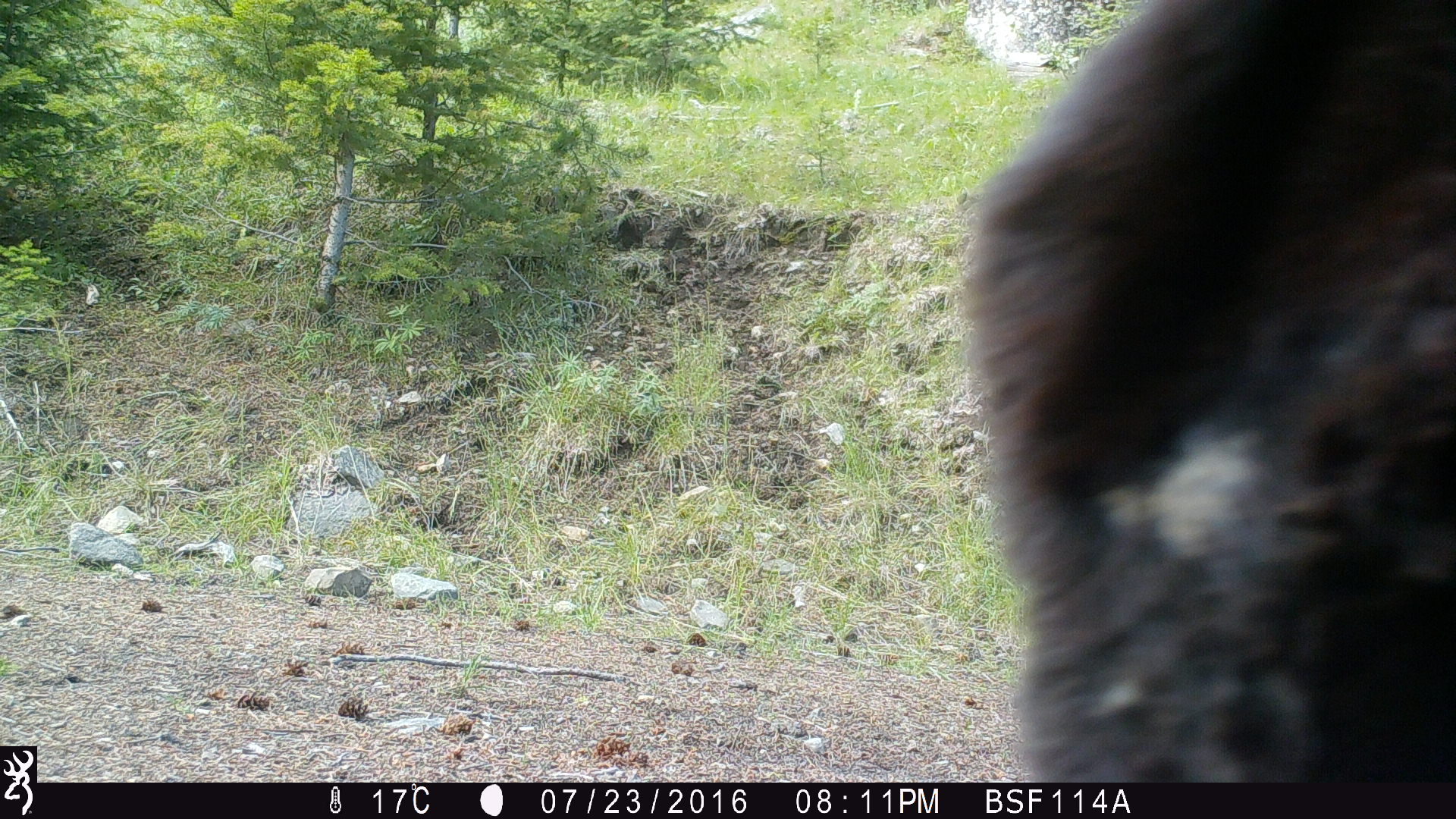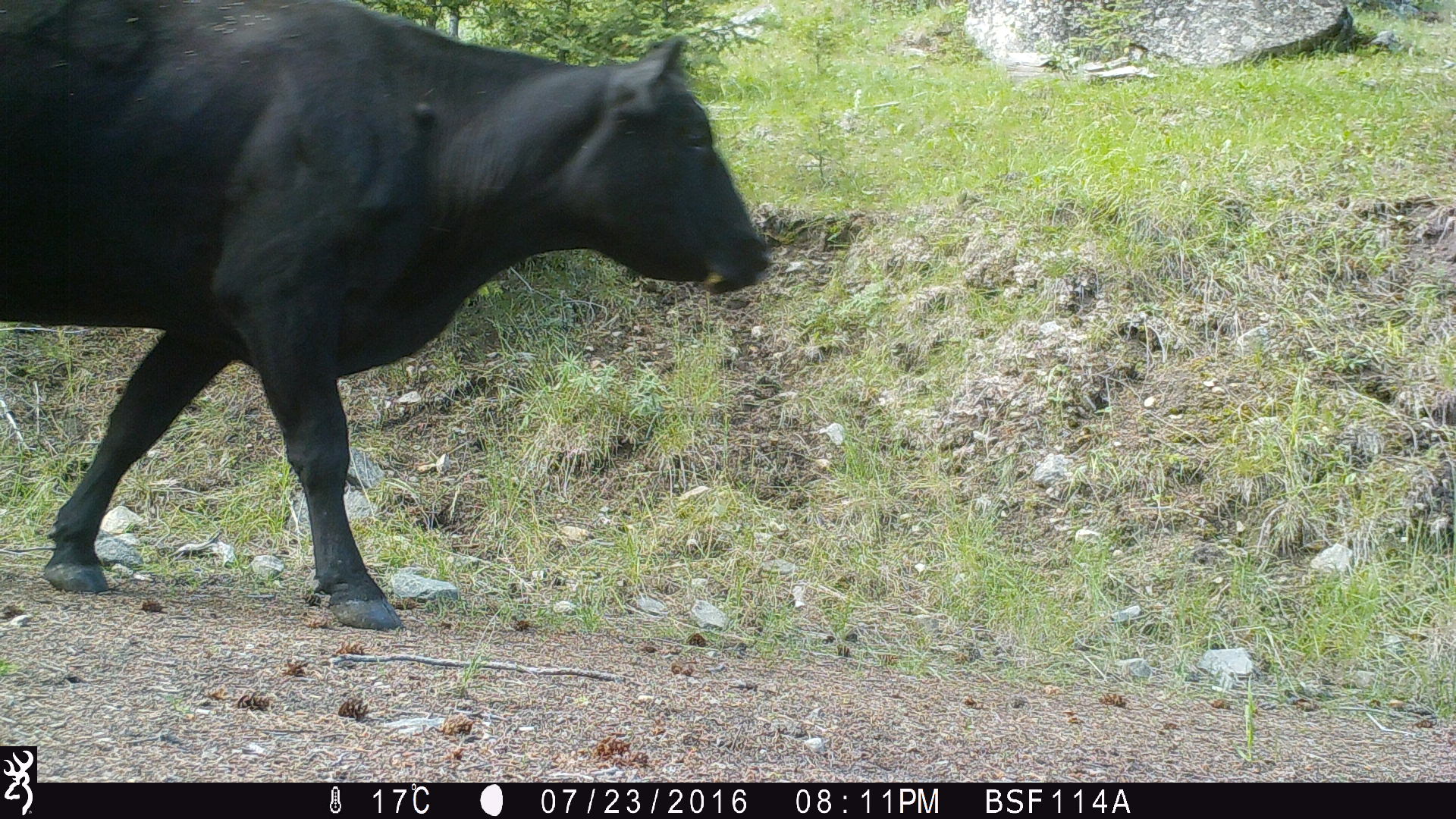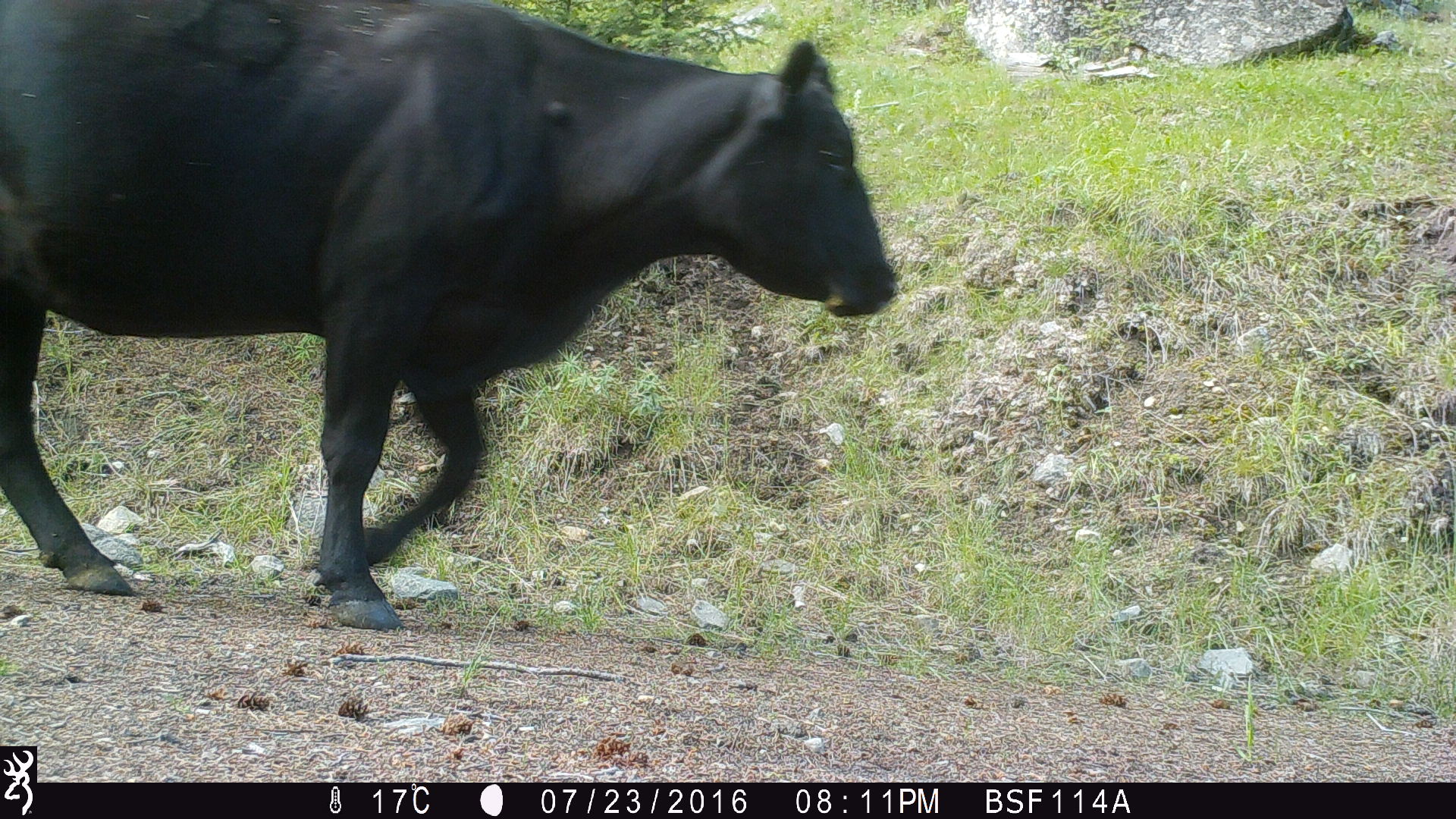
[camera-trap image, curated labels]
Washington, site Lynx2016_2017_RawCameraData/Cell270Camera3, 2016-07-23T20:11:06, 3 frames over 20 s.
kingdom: Animalia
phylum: Chordata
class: Mammalia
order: Artiodactyla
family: Bovidae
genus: Bos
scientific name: Bos taurus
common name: domestic cattle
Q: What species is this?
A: Domestic cattle (Bos taurus).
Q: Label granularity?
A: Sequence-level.